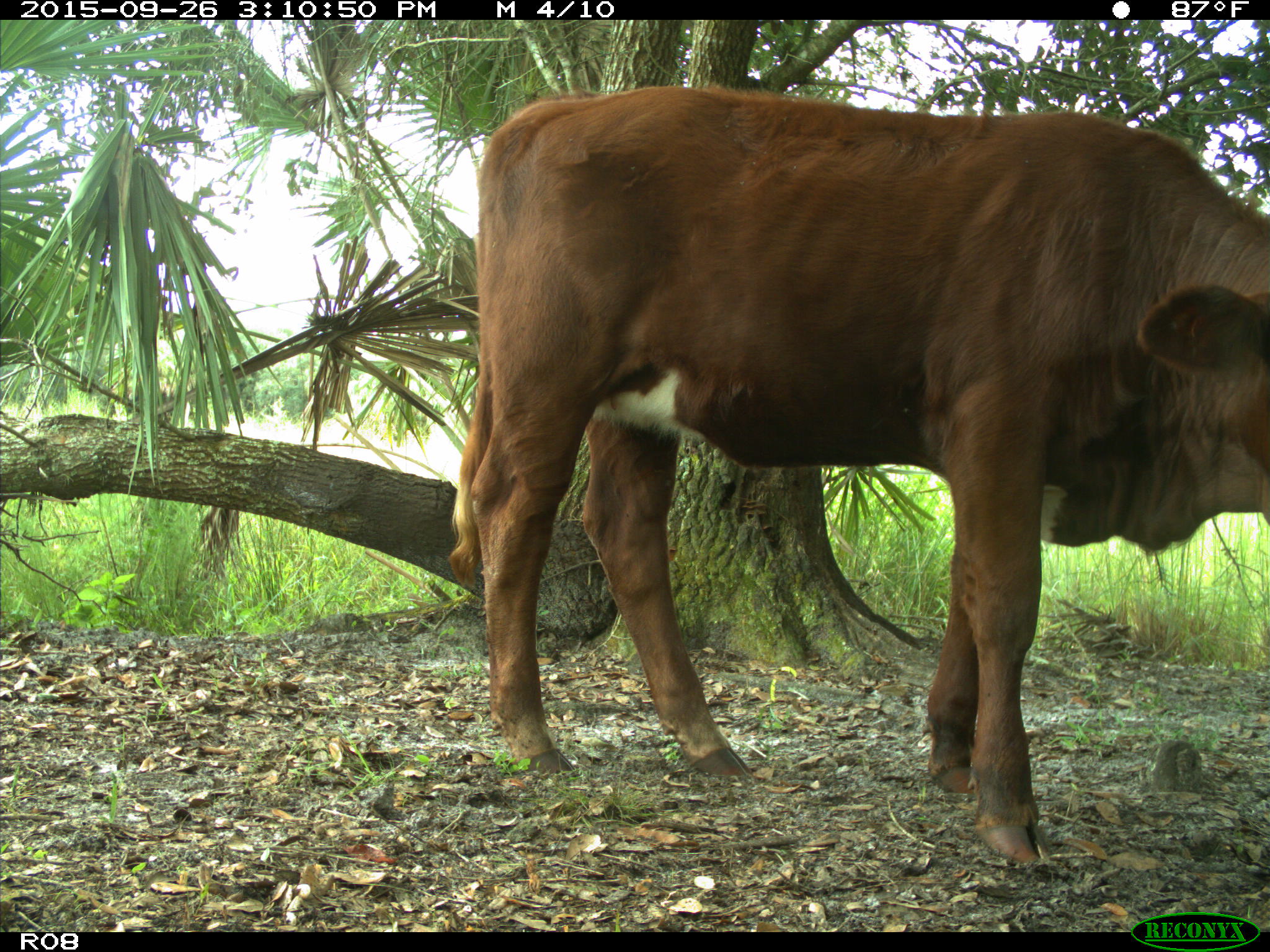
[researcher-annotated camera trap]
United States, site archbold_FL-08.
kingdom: Animalia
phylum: Chordata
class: Mammalia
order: Artiodactyla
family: Bovidae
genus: Bos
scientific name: Bos taurus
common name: domestic cow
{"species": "Bos taurus (domestic cow)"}